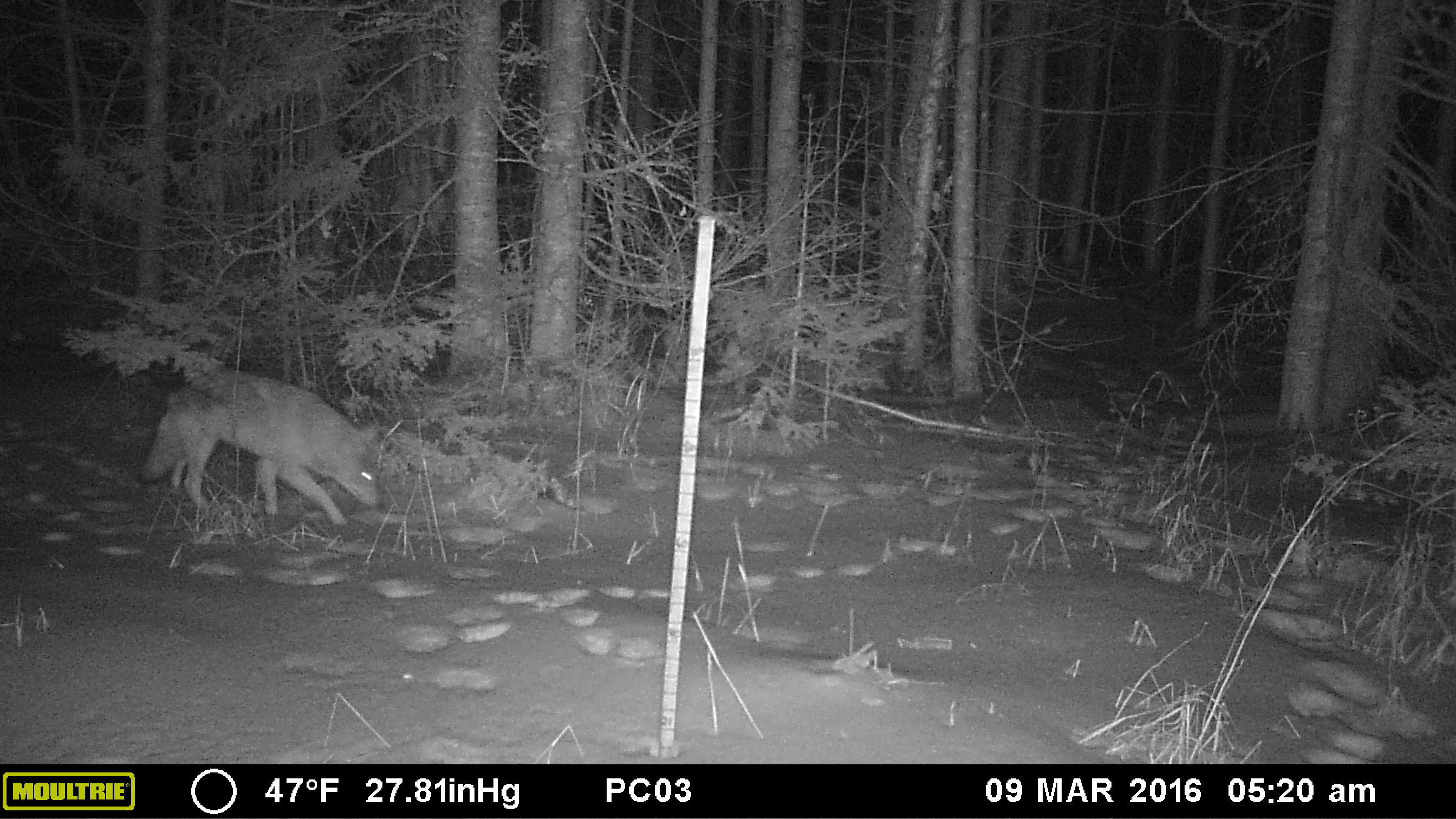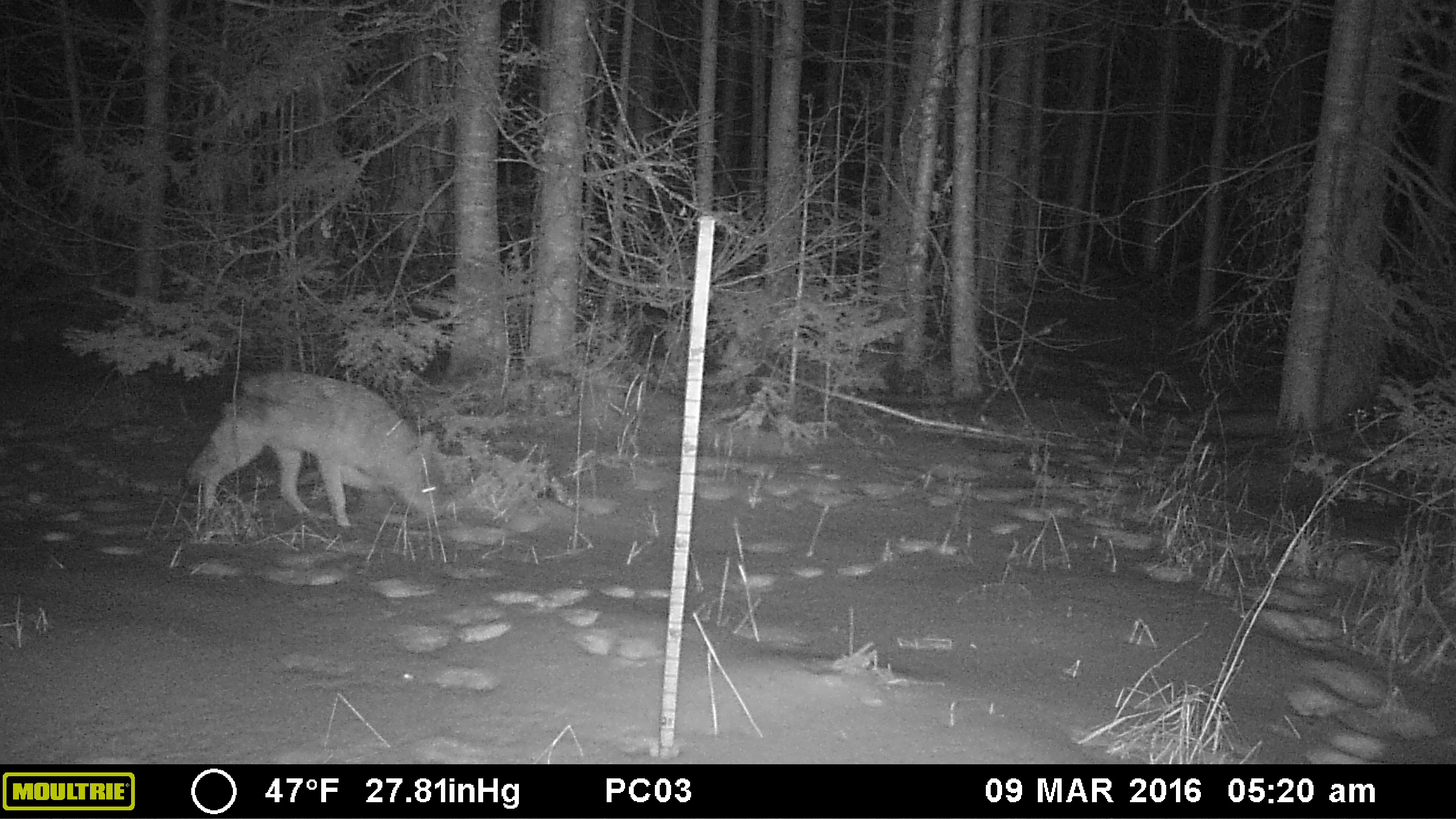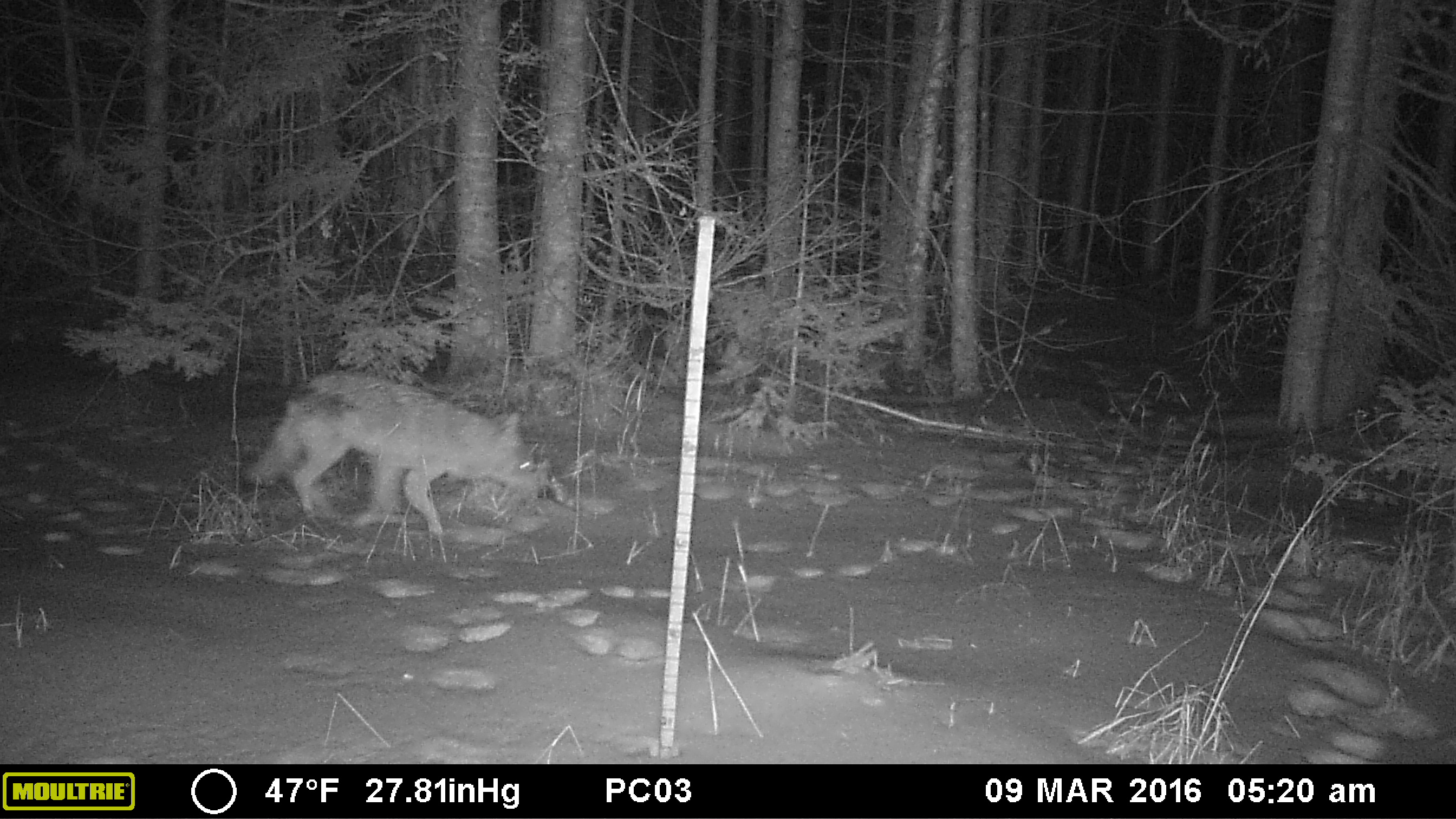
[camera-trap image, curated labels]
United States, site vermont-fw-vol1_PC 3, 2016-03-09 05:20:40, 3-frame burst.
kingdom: Animalia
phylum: Chordata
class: Mammalia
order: Carnivora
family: Canidae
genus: Canis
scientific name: Canis latrans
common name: coyote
Coyote (Canis latrans).